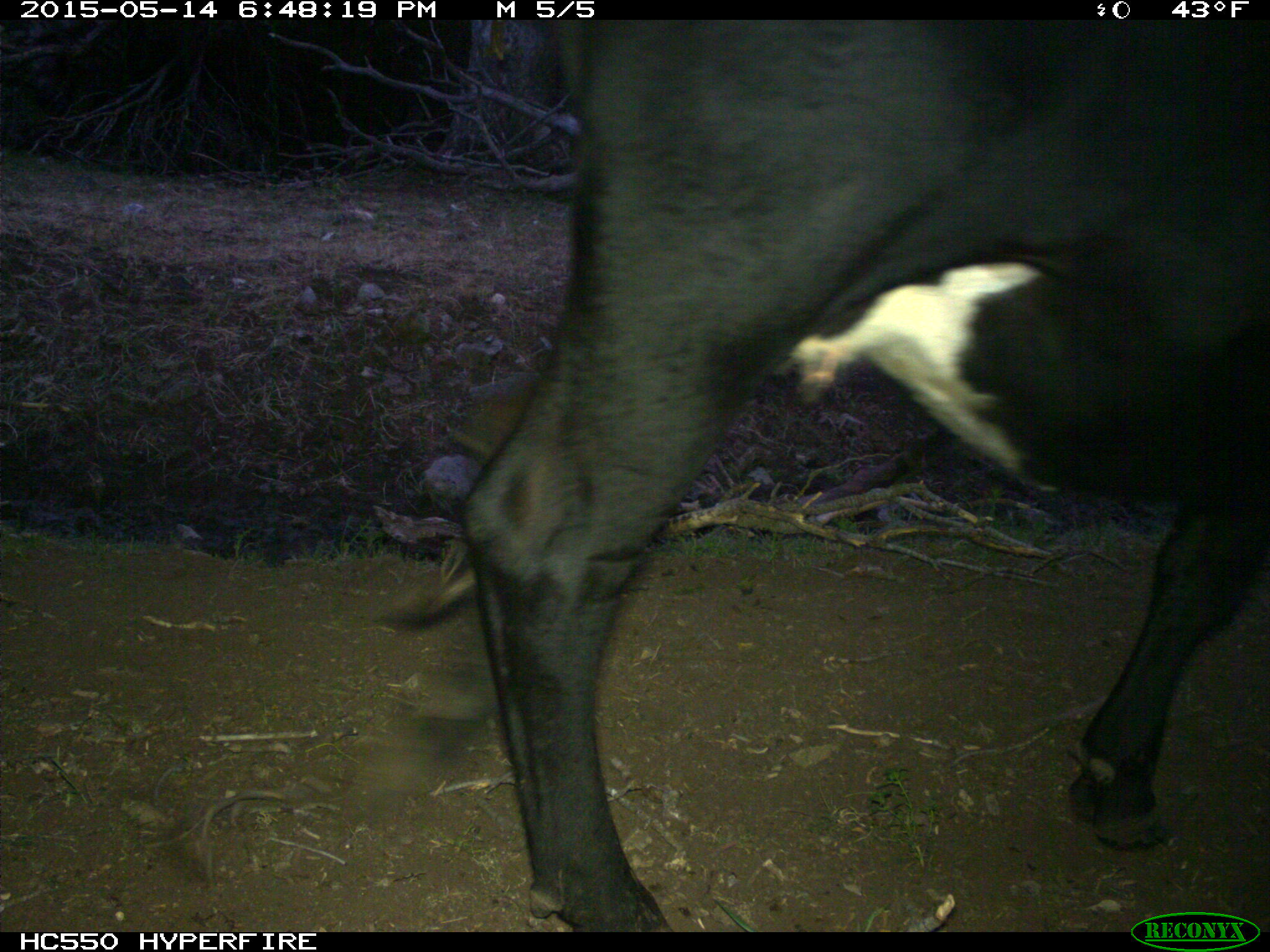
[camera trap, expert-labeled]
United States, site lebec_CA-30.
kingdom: Animalia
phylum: Chordata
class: Mammalia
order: Artiodactyla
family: Bovidae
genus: Bos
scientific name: Bos taurus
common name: domestic cow